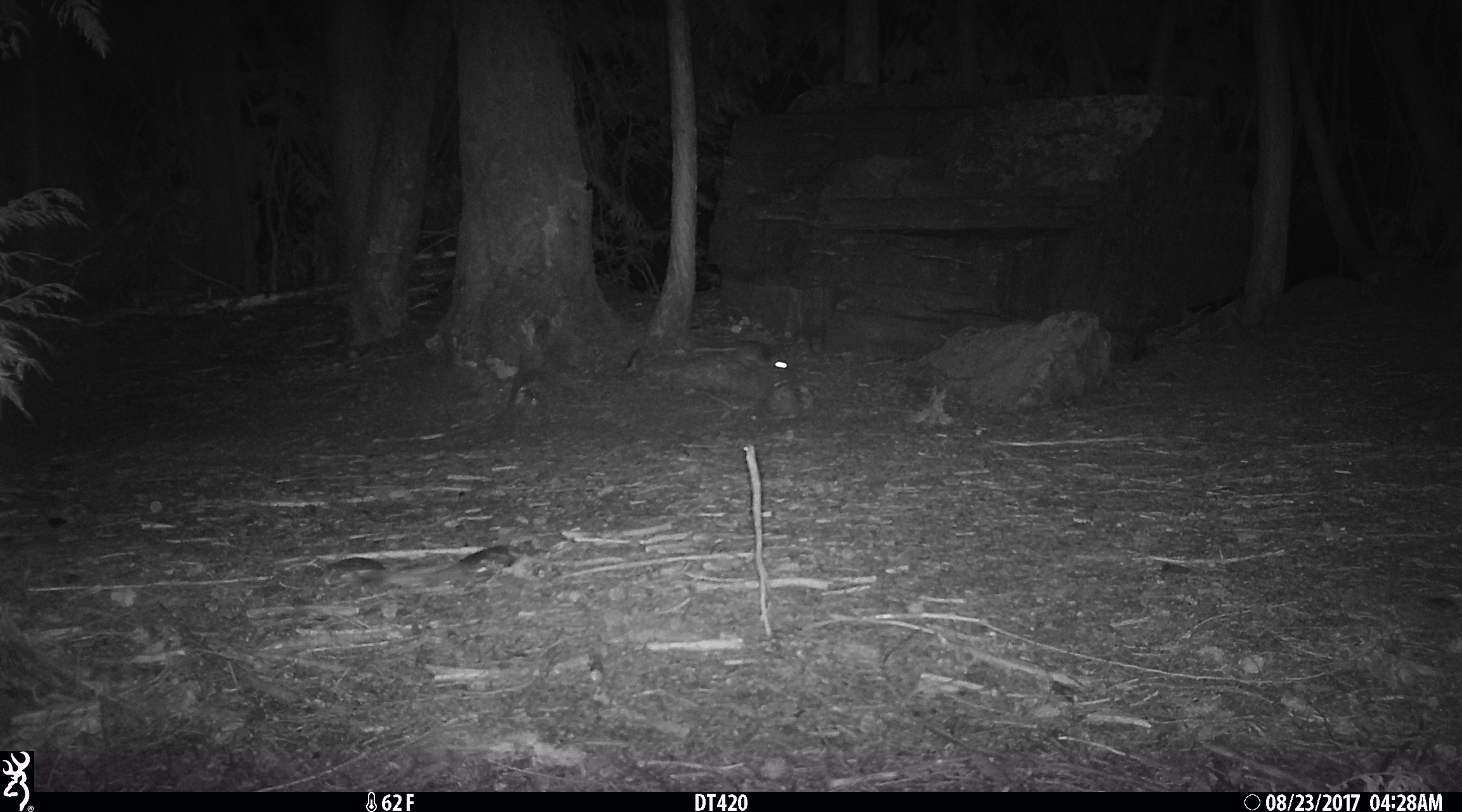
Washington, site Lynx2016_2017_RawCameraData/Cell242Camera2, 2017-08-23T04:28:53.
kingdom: Animalia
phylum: Chordata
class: Mammalia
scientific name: Mammalia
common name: small mammal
Small mammal (Mammalia). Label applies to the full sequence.